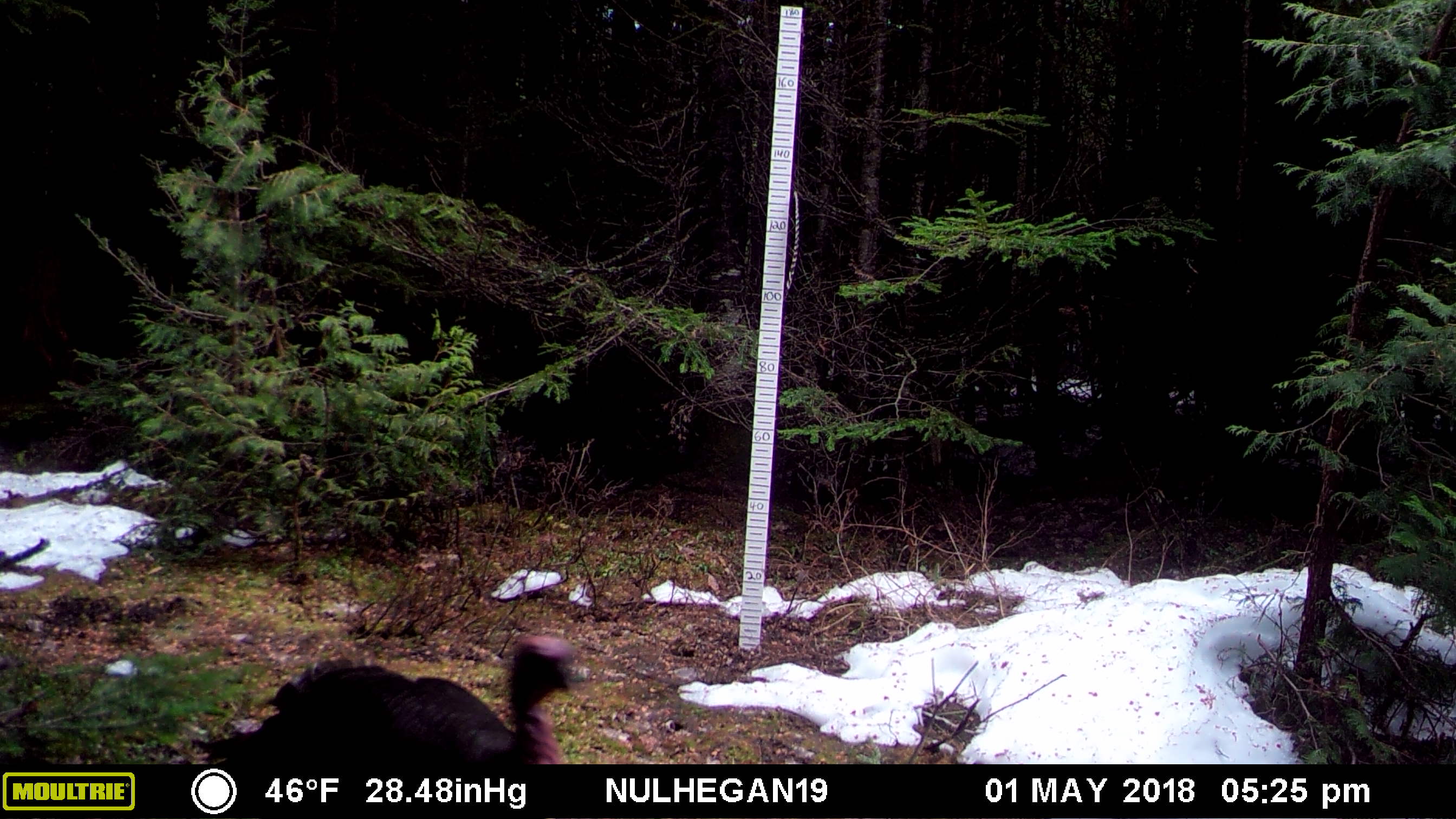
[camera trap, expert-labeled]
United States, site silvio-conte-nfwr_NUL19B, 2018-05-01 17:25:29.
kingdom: Animalia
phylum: Chordata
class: Aves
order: Galliformes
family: Phasianidae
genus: Meleagris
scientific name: Meleagris gallopavo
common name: wild turkey